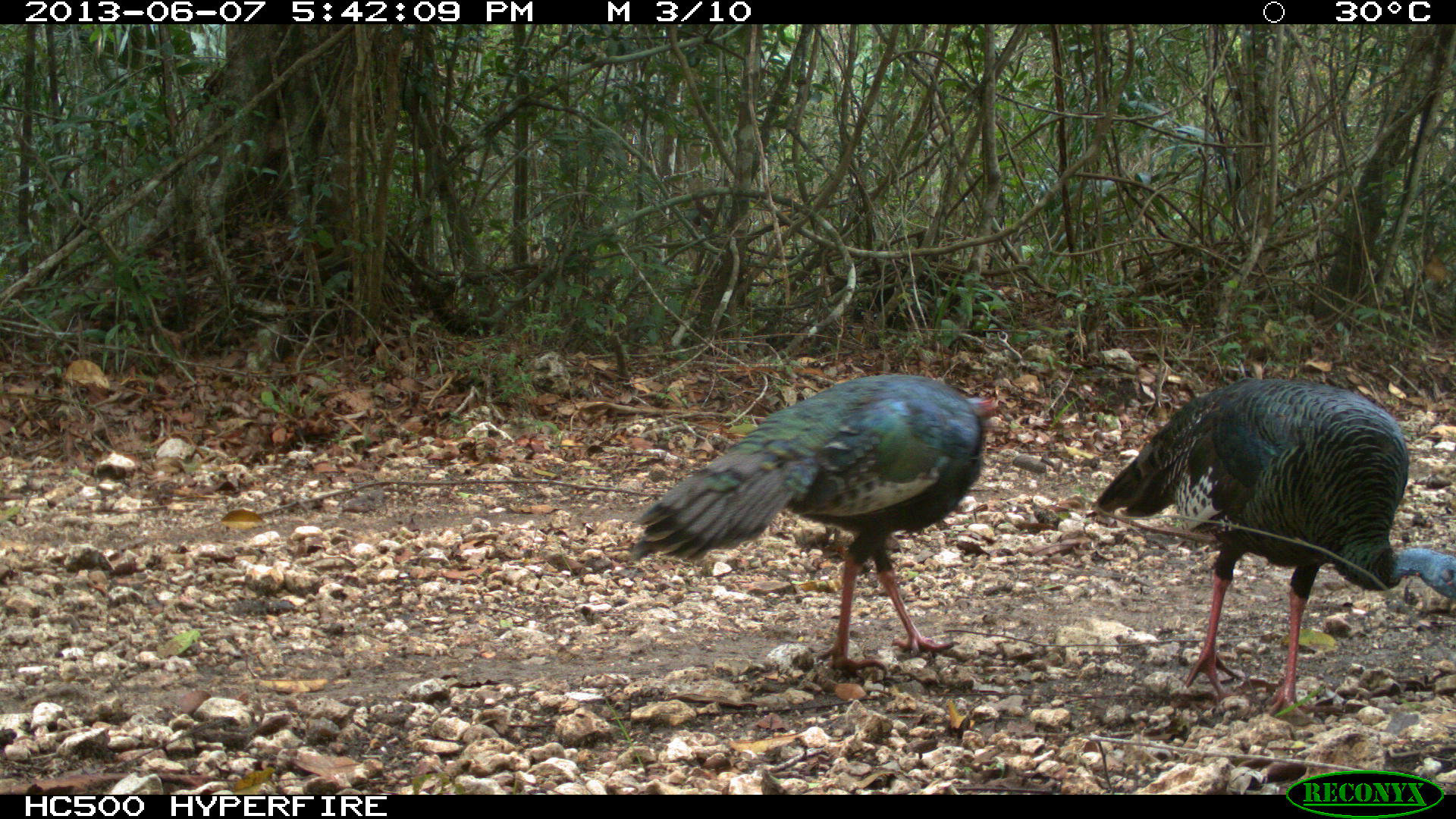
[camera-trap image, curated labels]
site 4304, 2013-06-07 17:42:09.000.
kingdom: Animalia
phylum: Chordata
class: Aves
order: Galliformes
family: Phasianidae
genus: Meleagris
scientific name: Meleagris ocellata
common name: ocellated turkey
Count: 2.